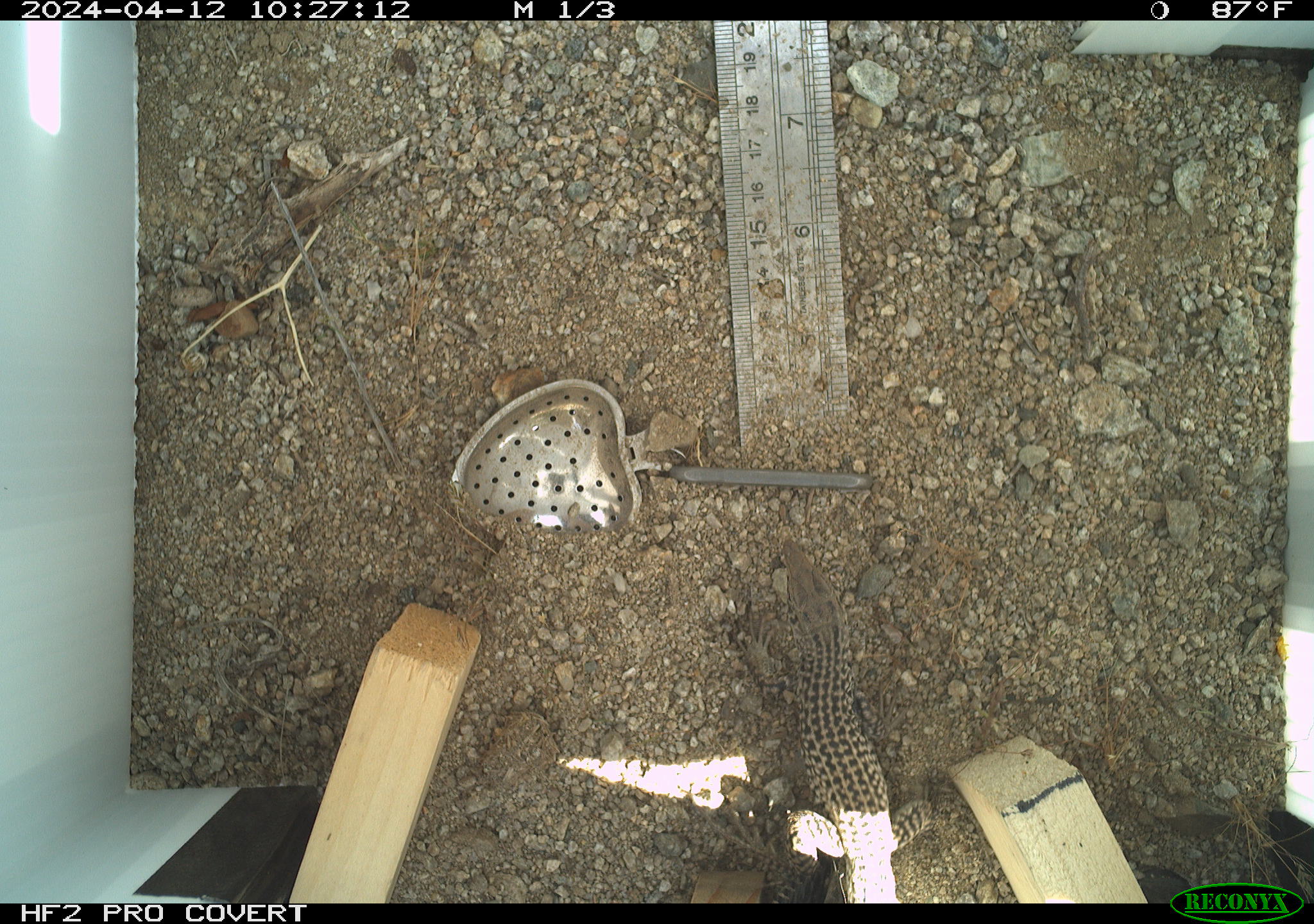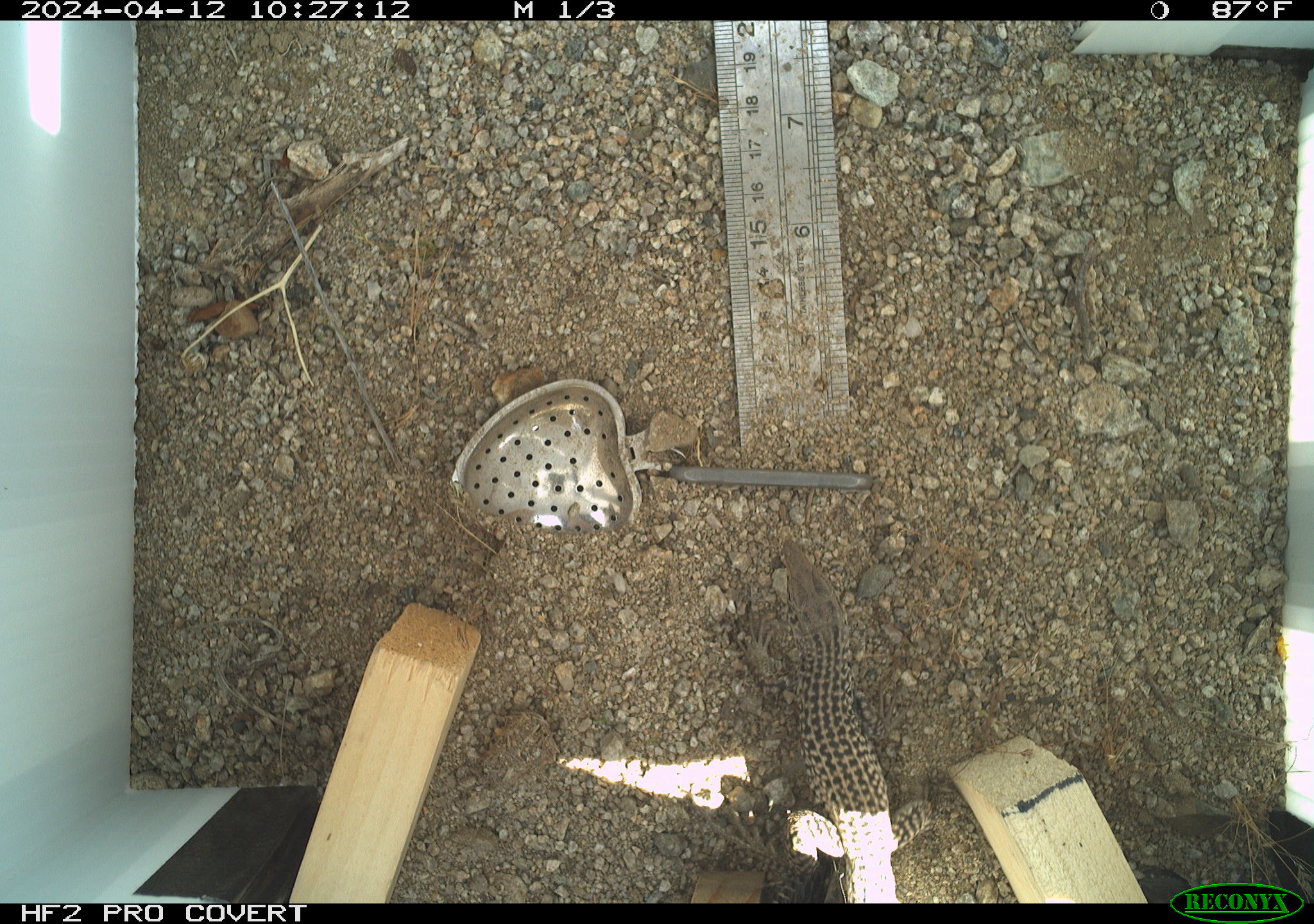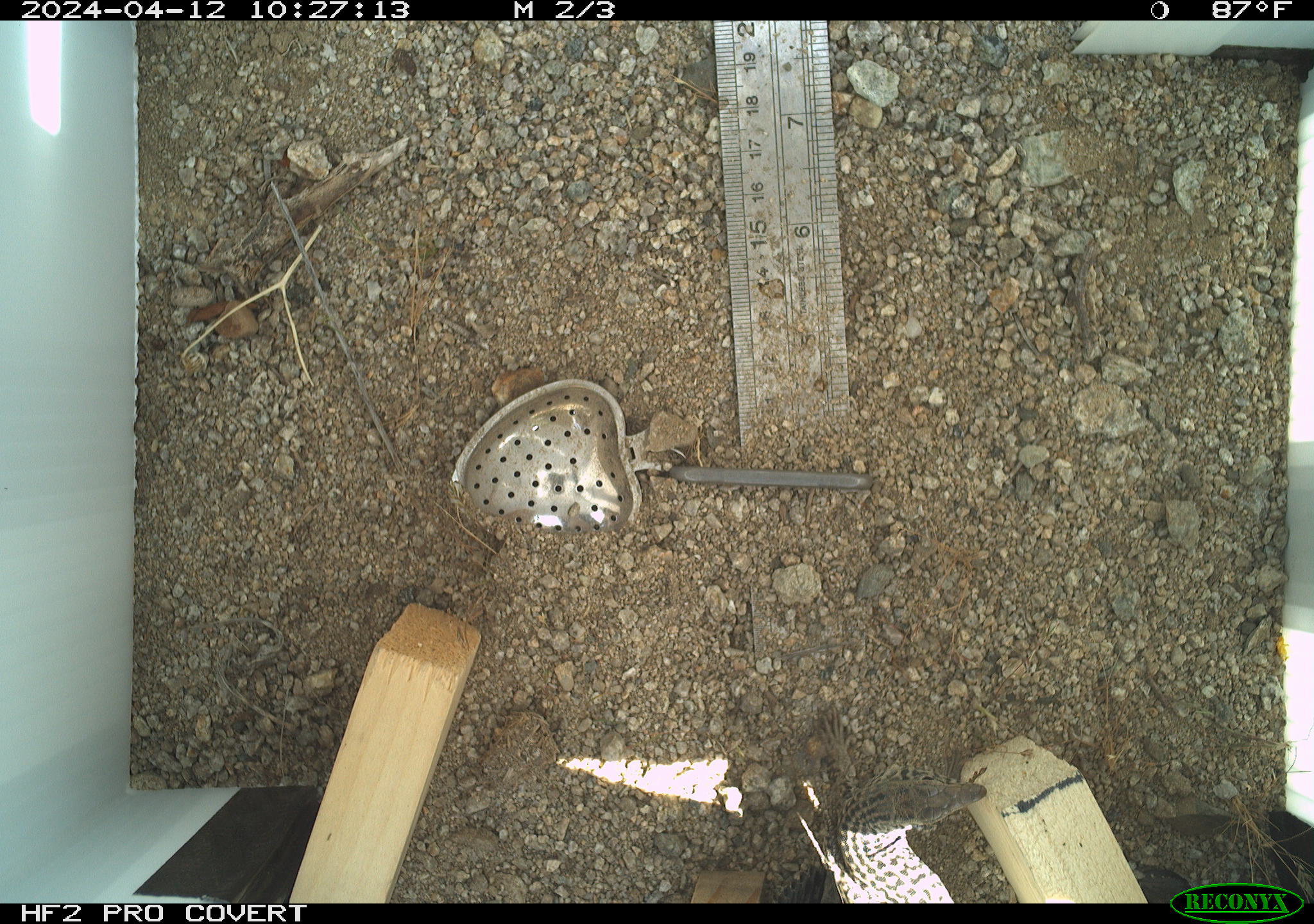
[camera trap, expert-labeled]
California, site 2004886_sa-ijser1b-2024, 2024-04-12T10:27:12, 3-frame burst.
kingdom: Animalia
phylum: Chordata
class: Reptilia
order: Squamata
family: Teiidae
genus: Aspidoscelis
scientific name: Aspidoscelis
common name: whiptail lizards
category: aspidoscelis species